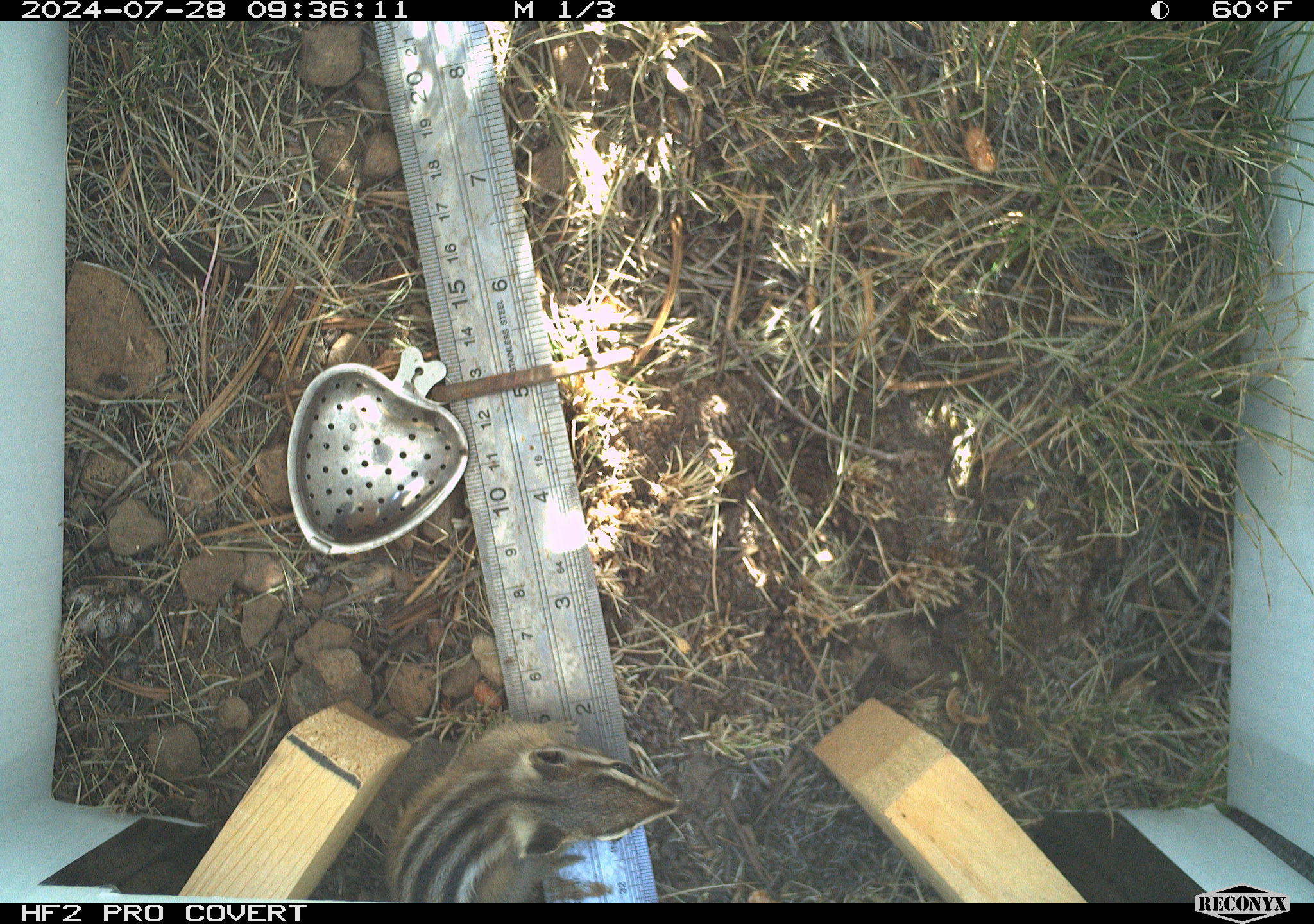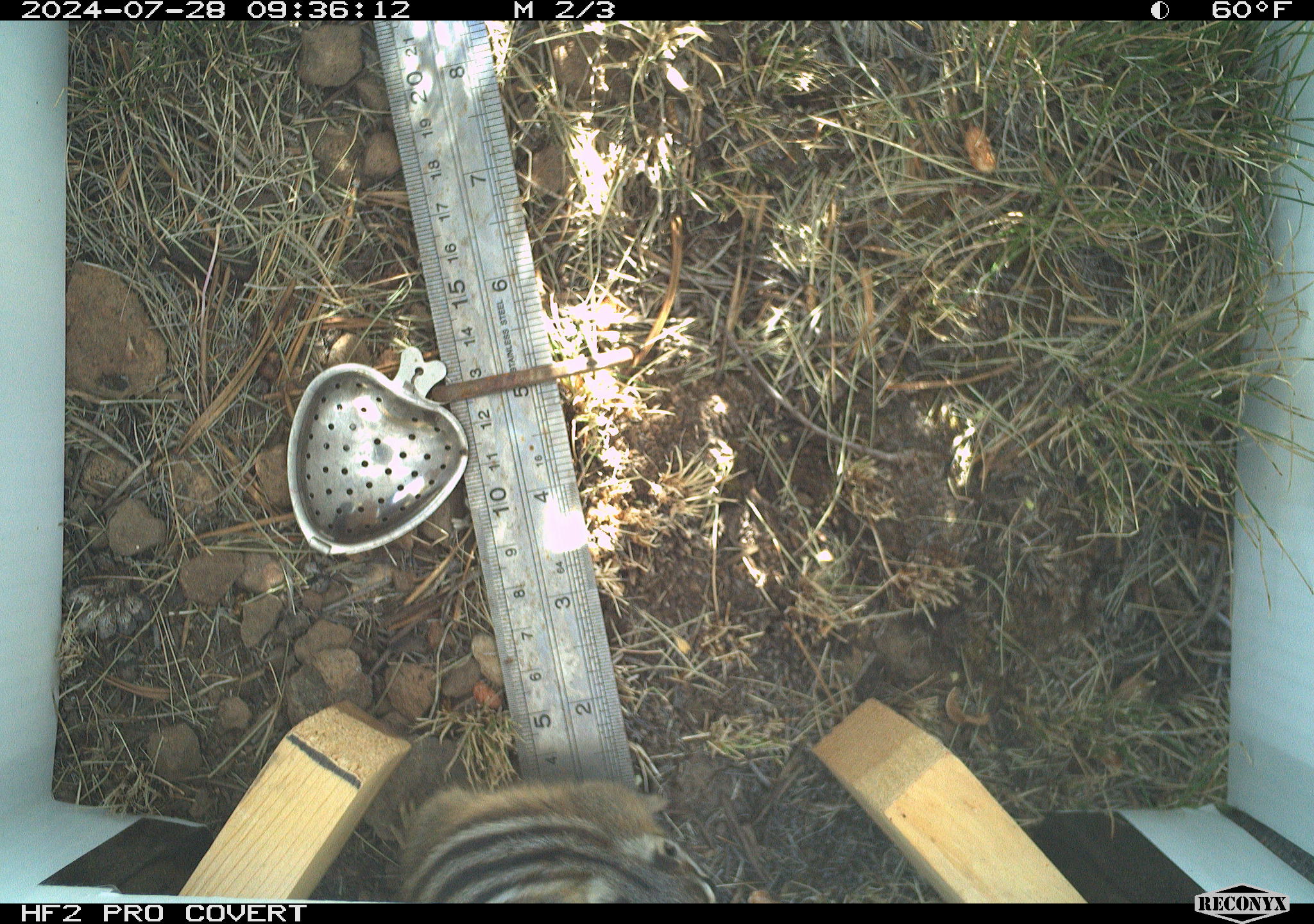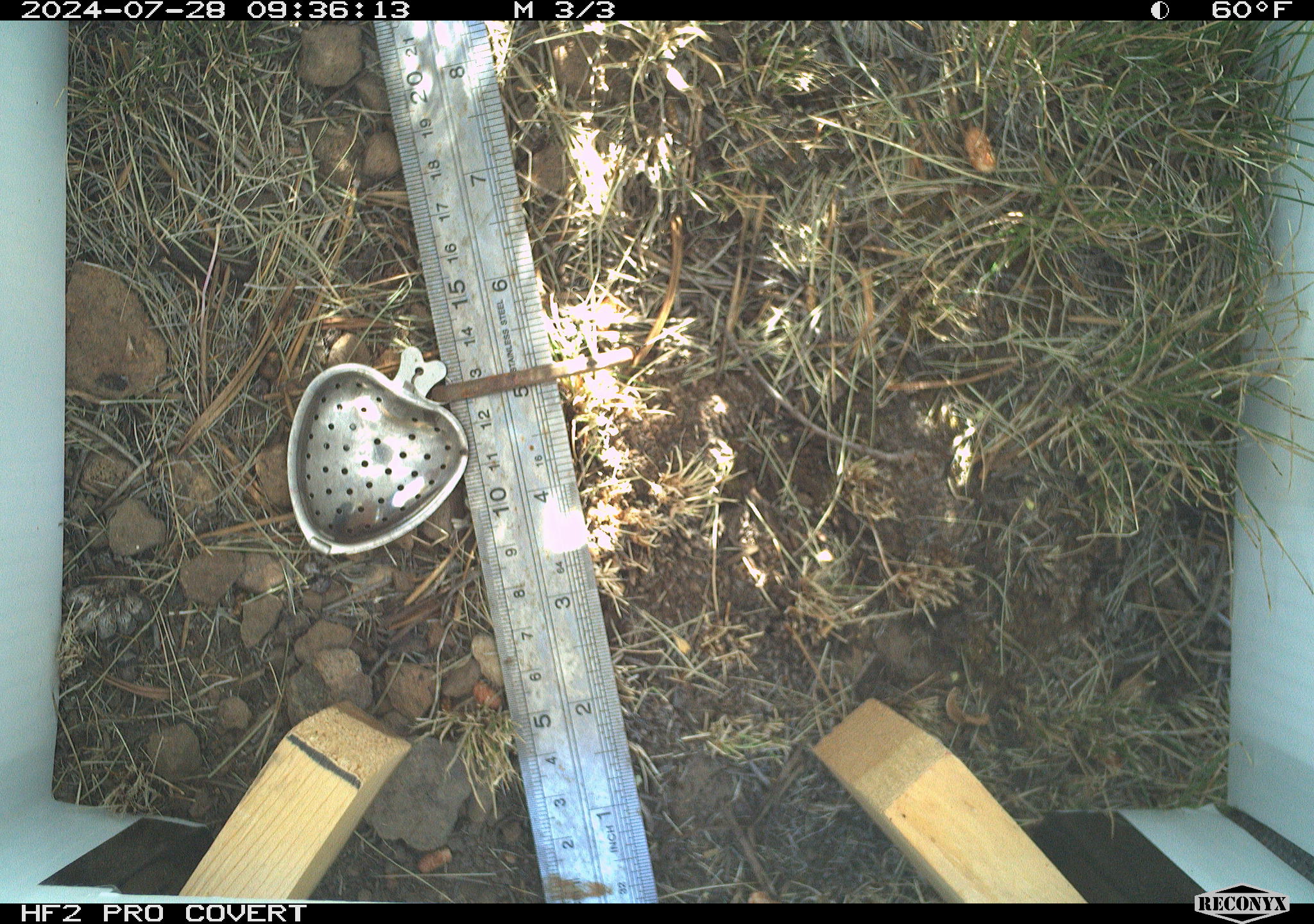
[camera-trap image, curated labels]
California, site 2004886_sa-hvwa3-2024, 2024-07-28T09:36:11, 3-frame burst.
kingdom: Animalia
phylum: Chordata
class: Mammalia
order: Rodentia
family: Sciuridae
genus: Neotamias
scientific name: Neotamias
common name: western chipmunks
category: neotamias species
Neotamias species (western chipmunks) (Neotamias).